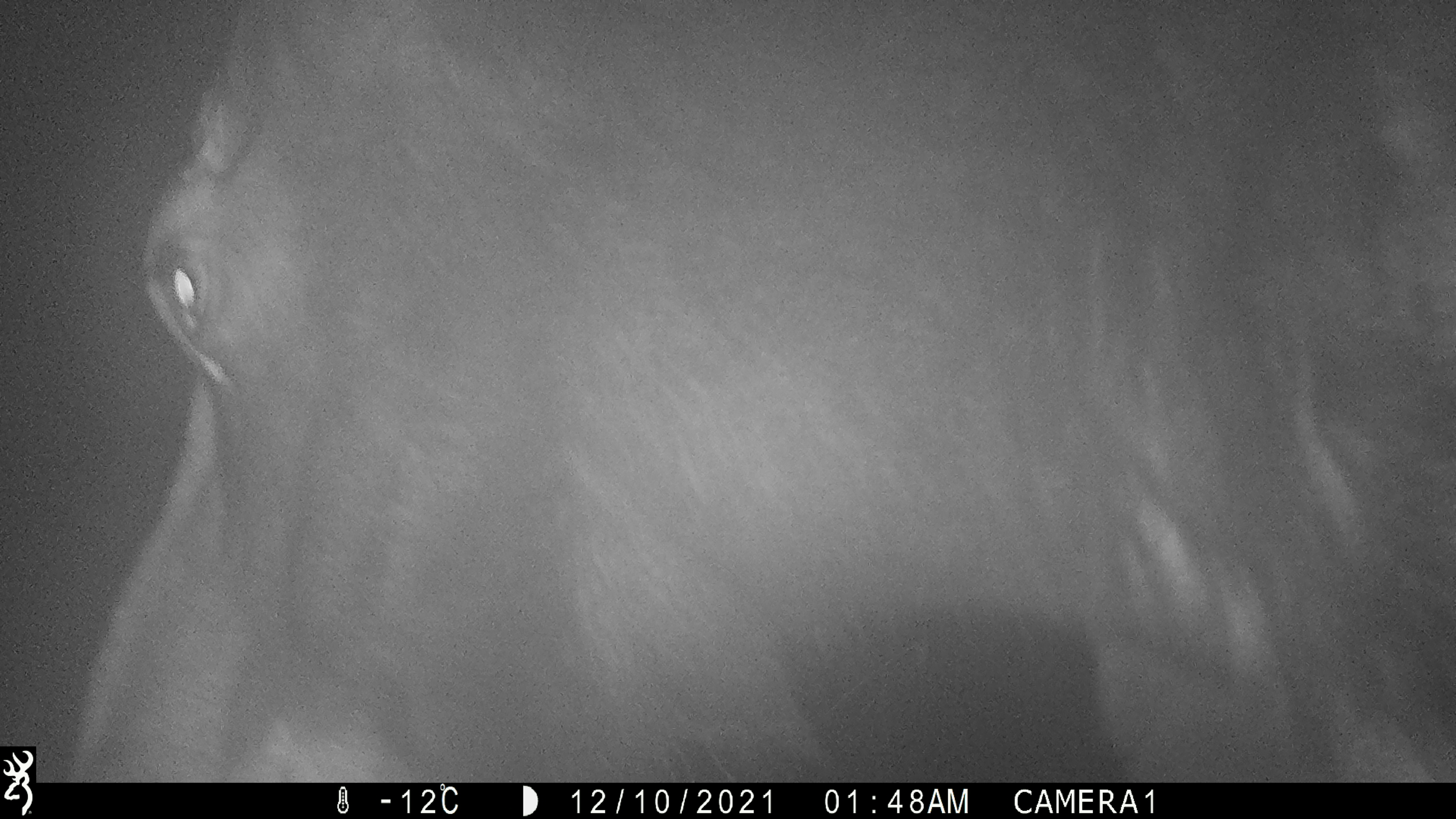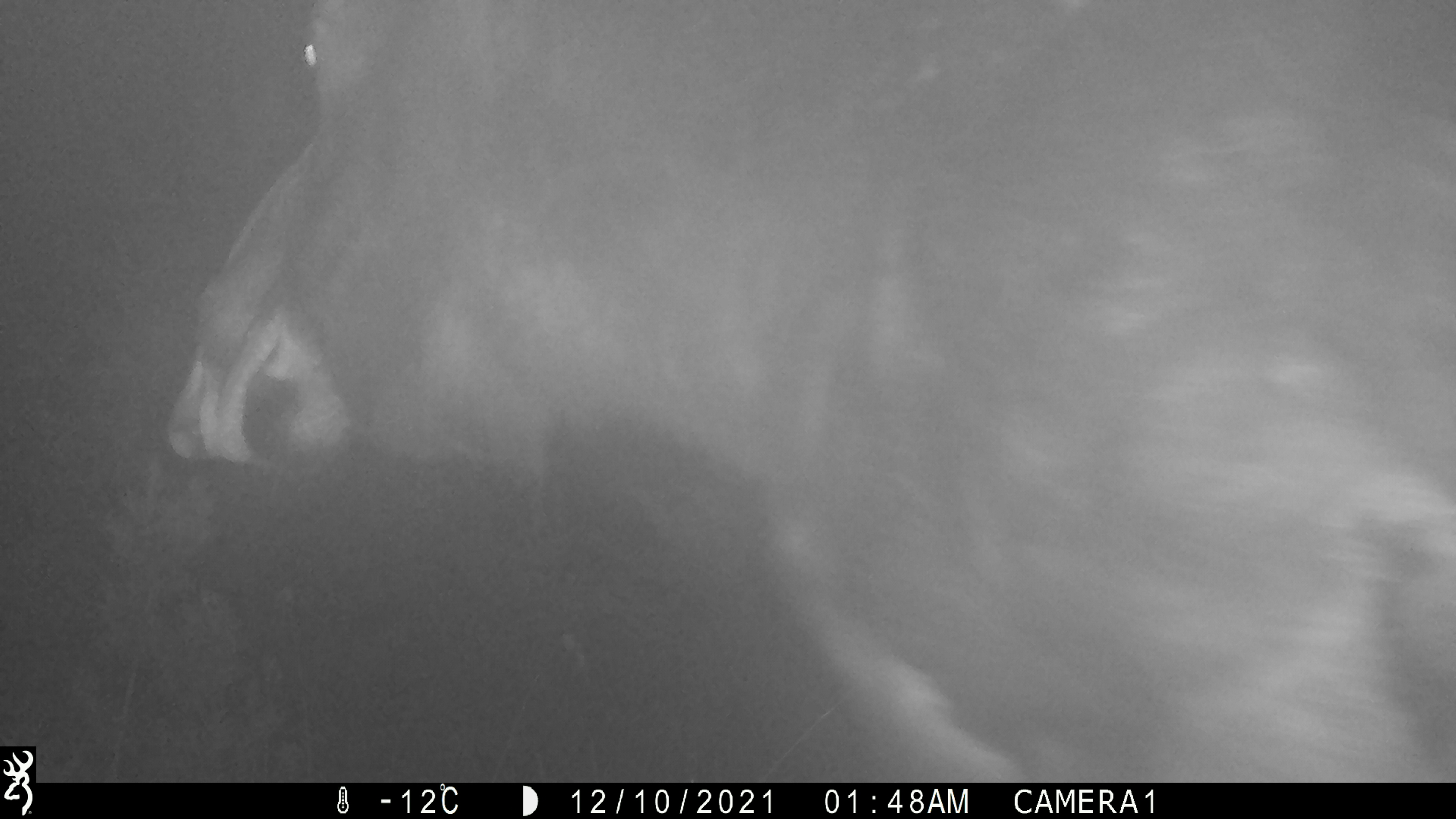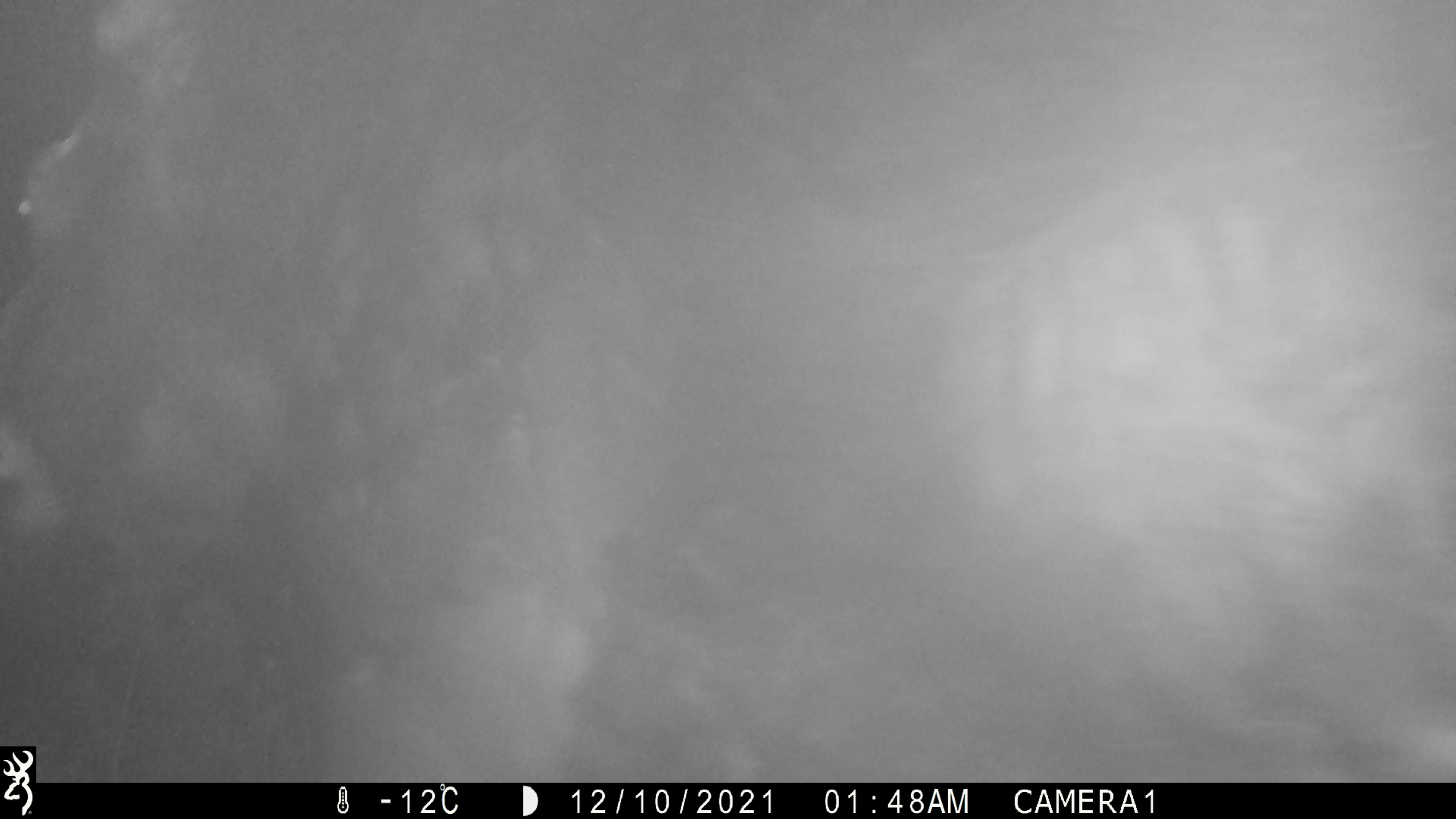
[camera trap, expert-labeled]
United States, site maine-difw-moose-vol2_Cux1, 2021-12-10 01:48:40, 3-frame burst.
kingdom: Animalia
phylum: Chordata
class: Mammalia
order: Artiodactyla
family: Cervidae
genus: Alces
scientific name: Alces alces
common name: moose